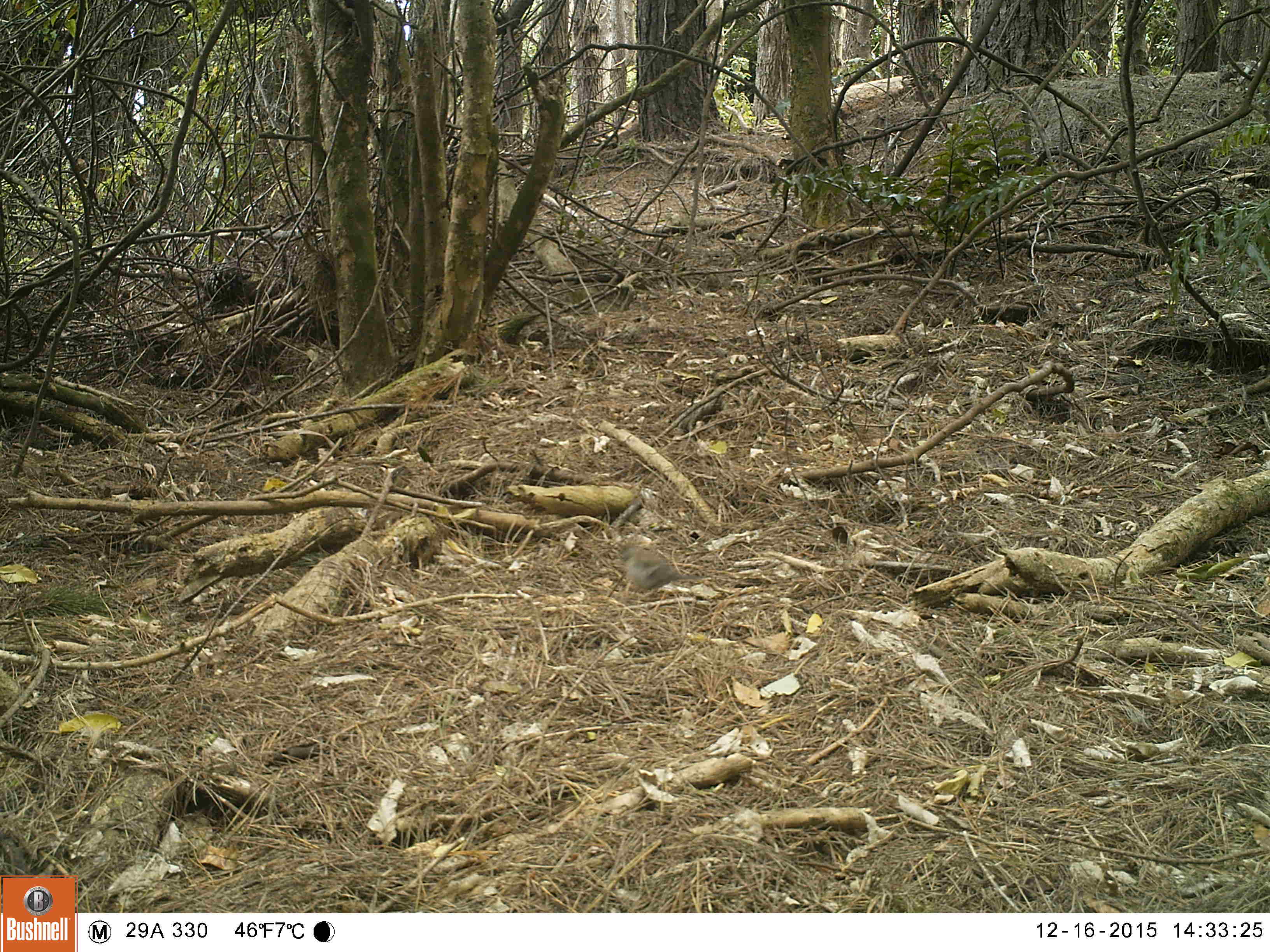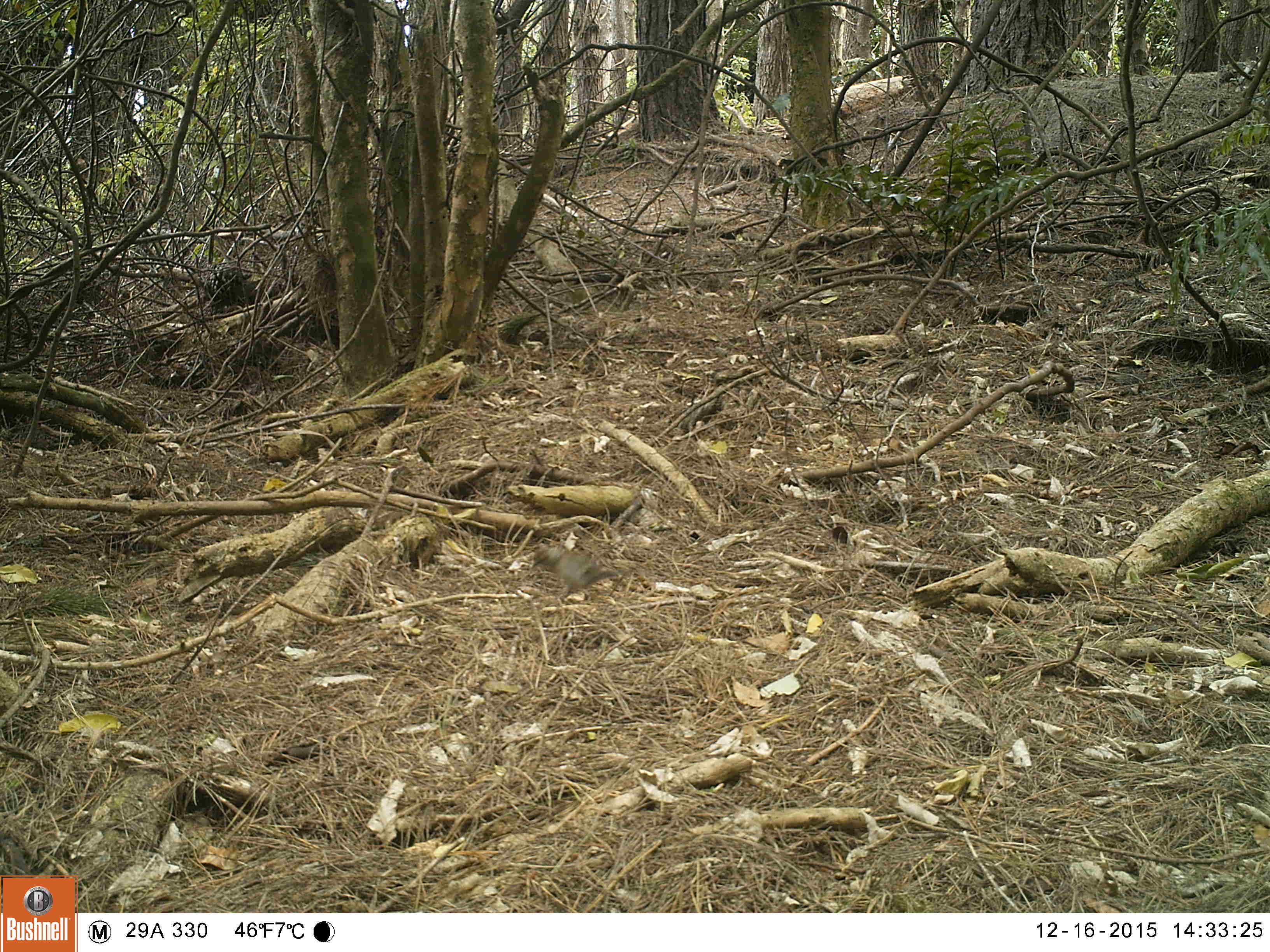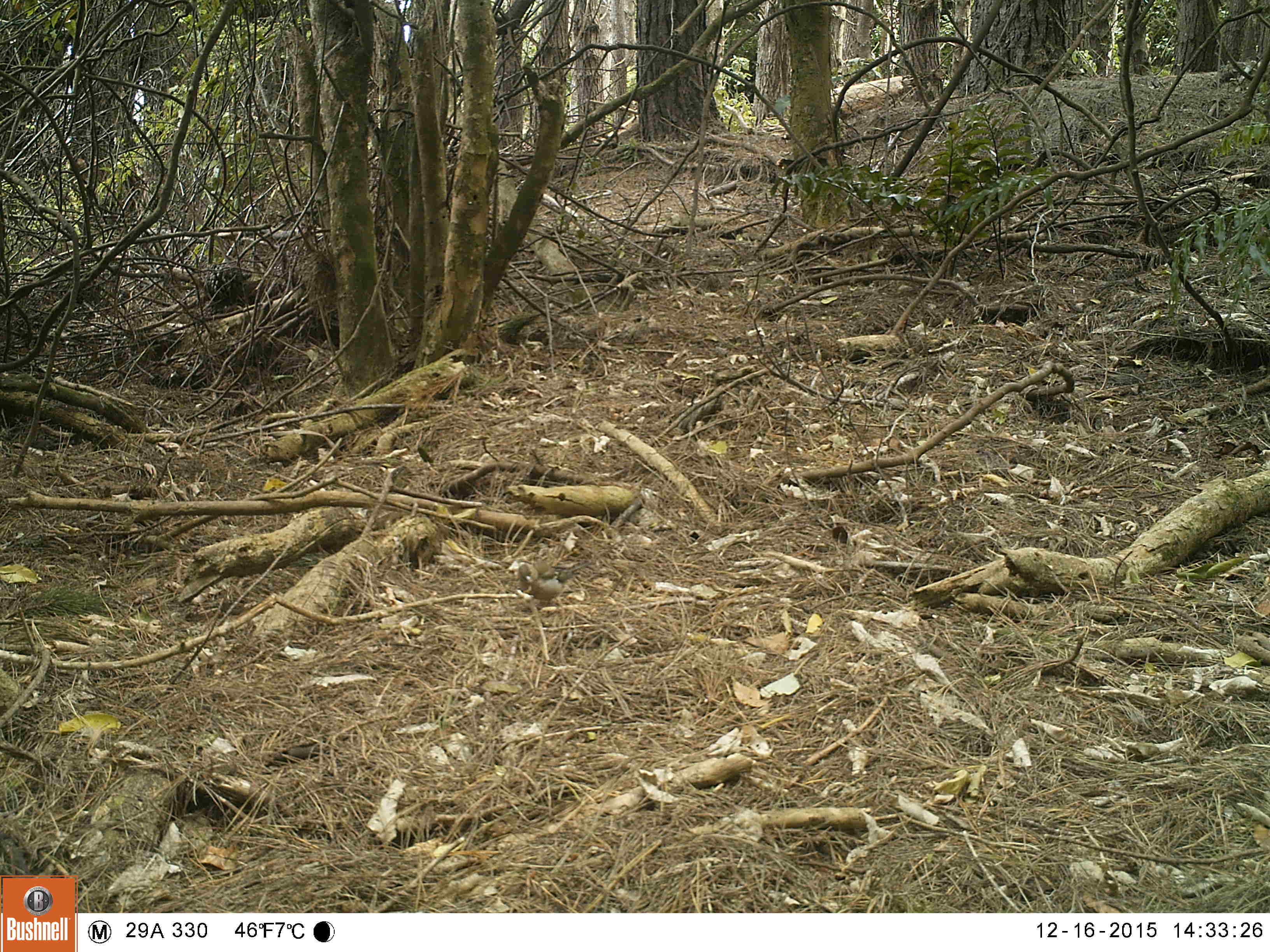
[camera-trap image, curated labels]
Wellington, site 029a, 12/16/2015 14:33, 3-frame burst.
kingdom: Animalia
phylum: Chordata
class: Aves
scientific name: Aves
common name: bird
Bird (Aves).